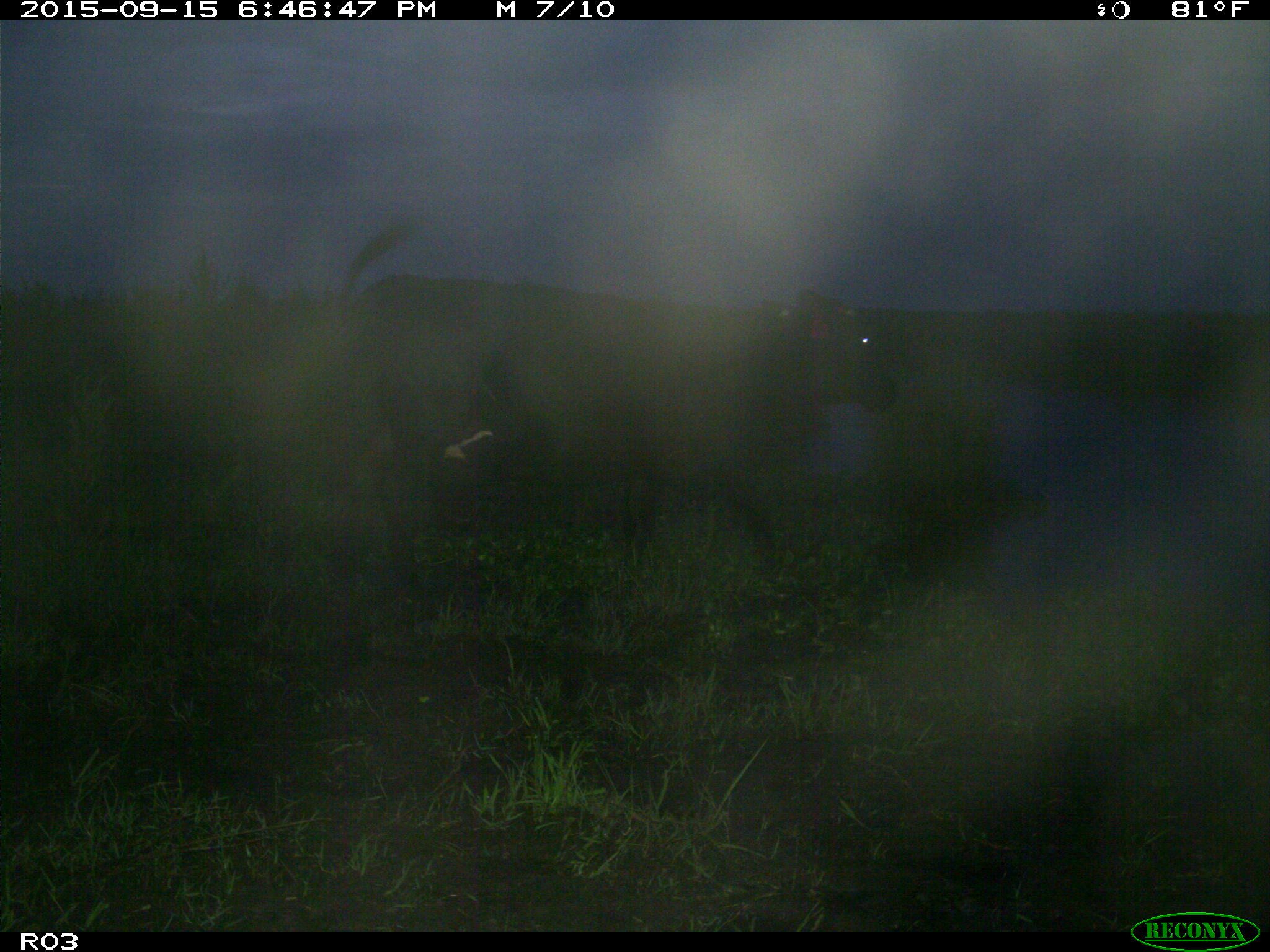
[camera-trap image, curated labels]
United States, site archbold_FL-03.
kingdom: Animalia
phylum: Chordata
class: Mammalia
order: Artiodactyla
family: Bovidae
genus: Bos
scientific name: Bos taurus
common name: domestic cow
Bos taurus (domestic cow).